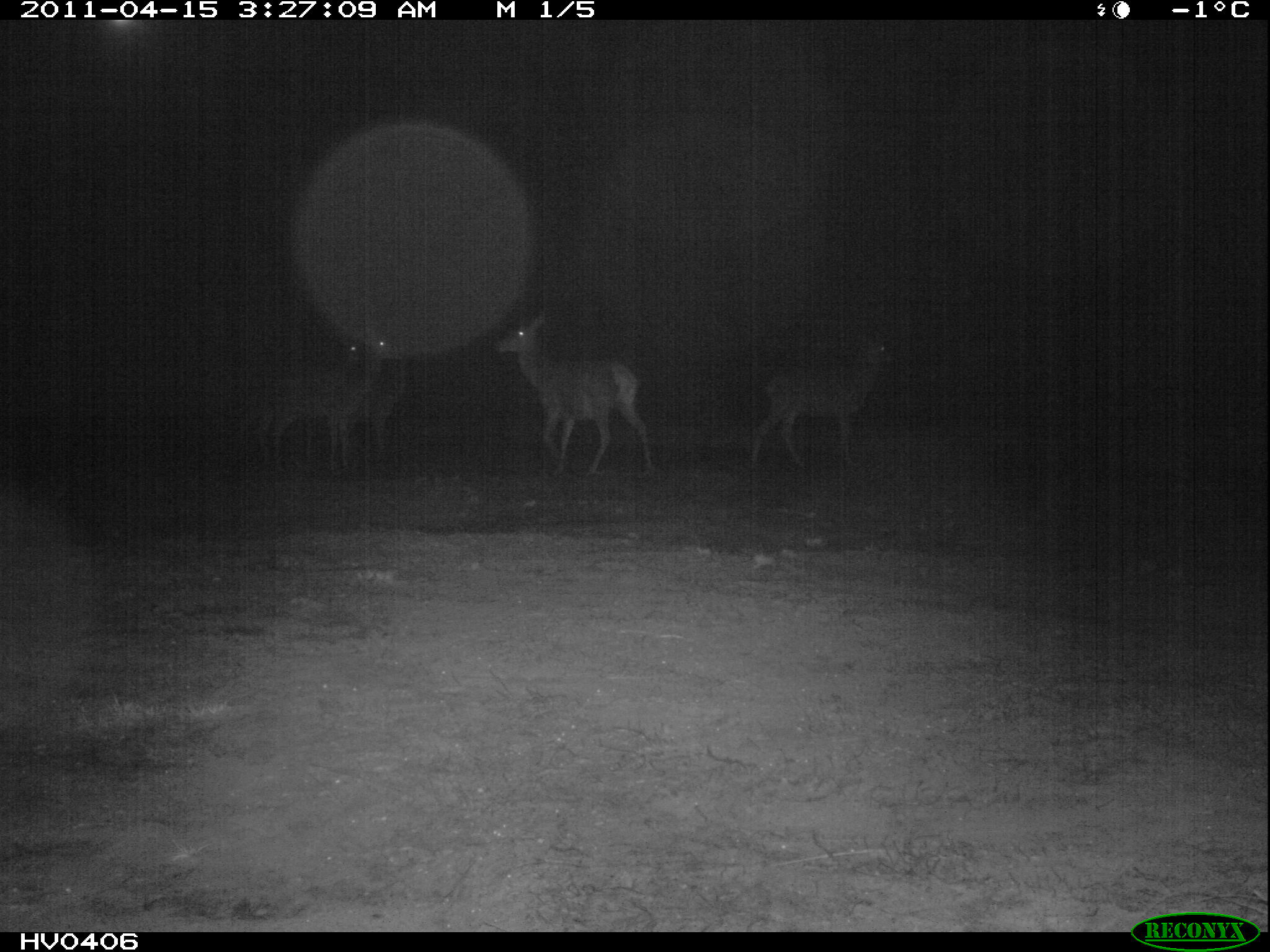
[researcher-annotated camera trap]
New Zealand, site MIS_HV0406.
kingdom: Animalia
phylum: Chordata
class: Mammalia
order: Artiodactyla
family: Cervidae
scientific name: Cervidae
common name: deer